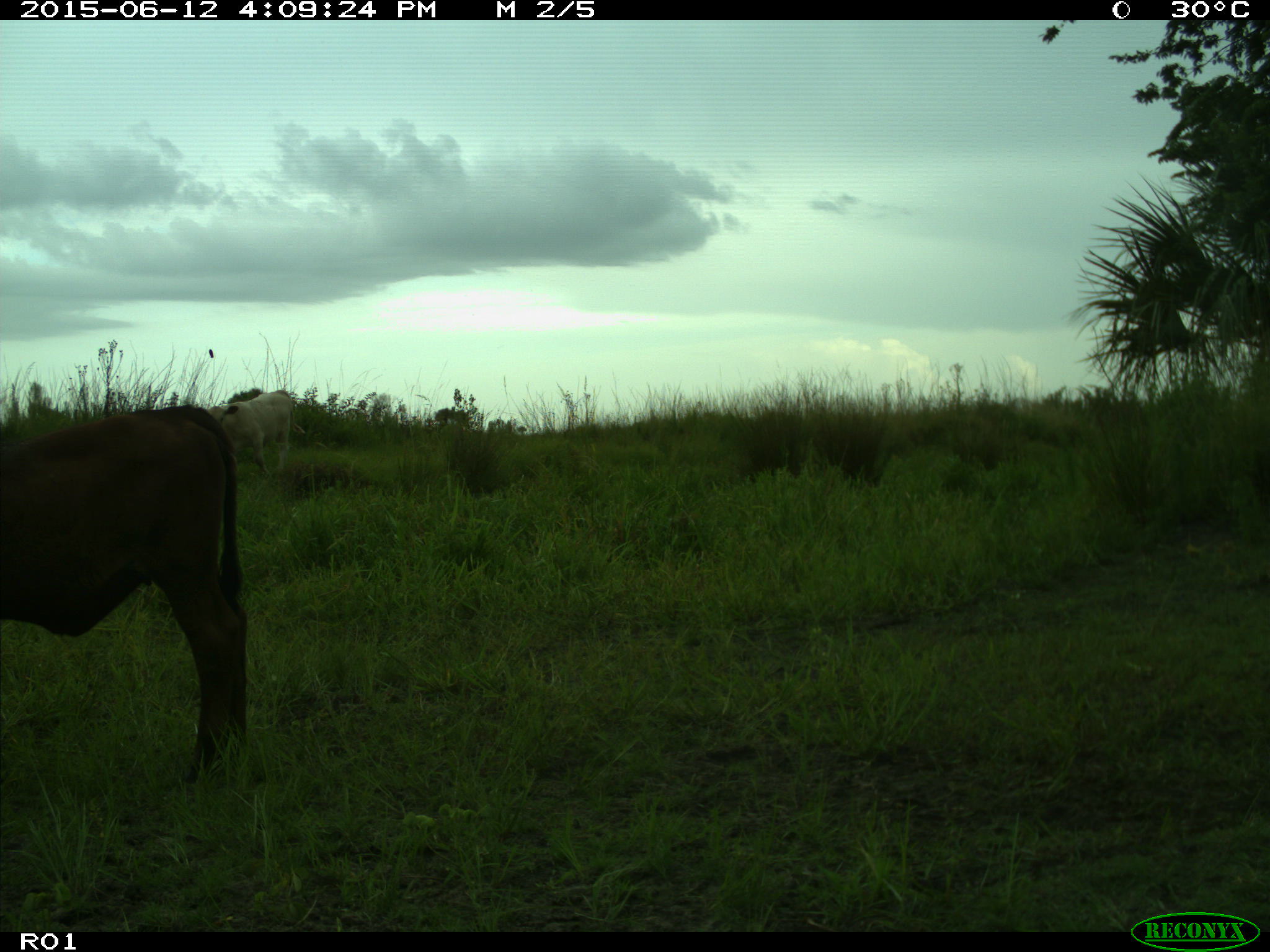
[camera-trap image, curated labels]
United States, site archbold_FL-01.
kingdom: Animalia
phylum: Chordata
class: Mammalia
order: Artiodactyla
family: Bovidae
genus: Bos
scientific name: Bos taurus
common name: domestic cow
Bos taurus (domestic cow).